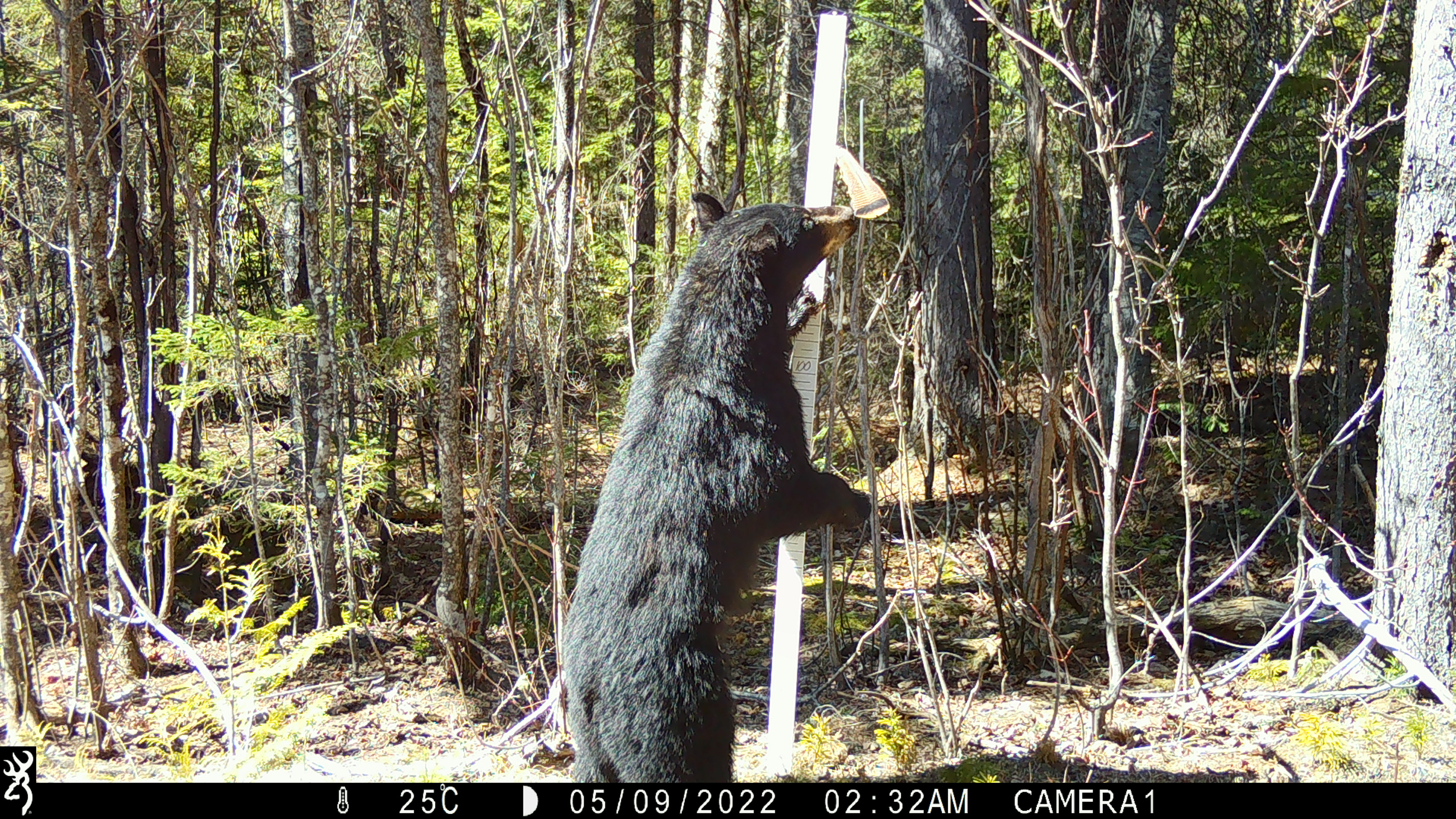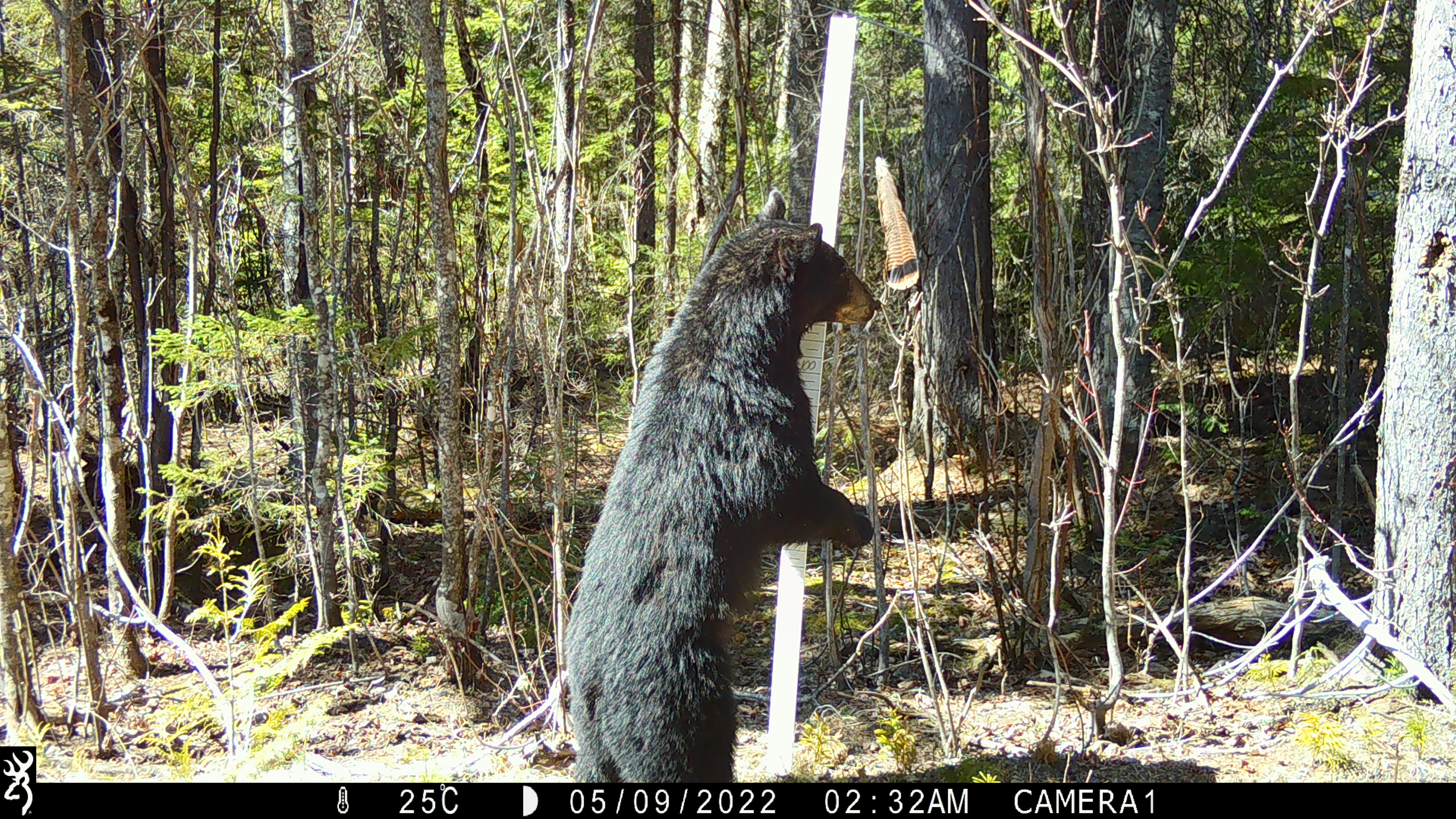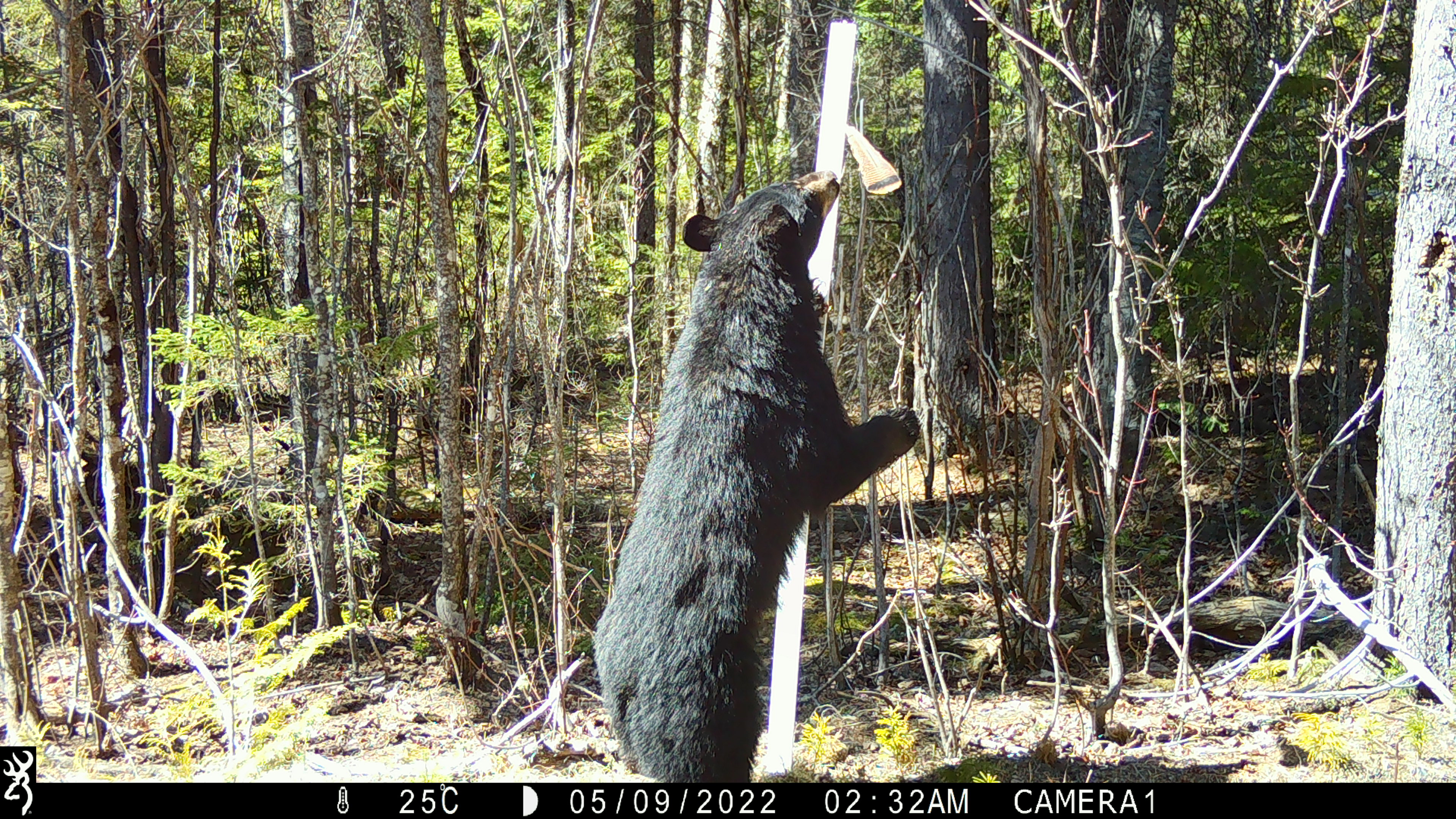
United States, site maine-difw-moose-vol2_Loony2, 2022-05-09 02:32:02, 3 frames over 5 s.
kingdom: Animalia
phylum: Chordata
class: Mammalia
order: Carnivora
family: Ursidae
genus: Ursus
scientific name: Ursus americanus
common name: black bear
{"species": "black bear (Ursus americanus)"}